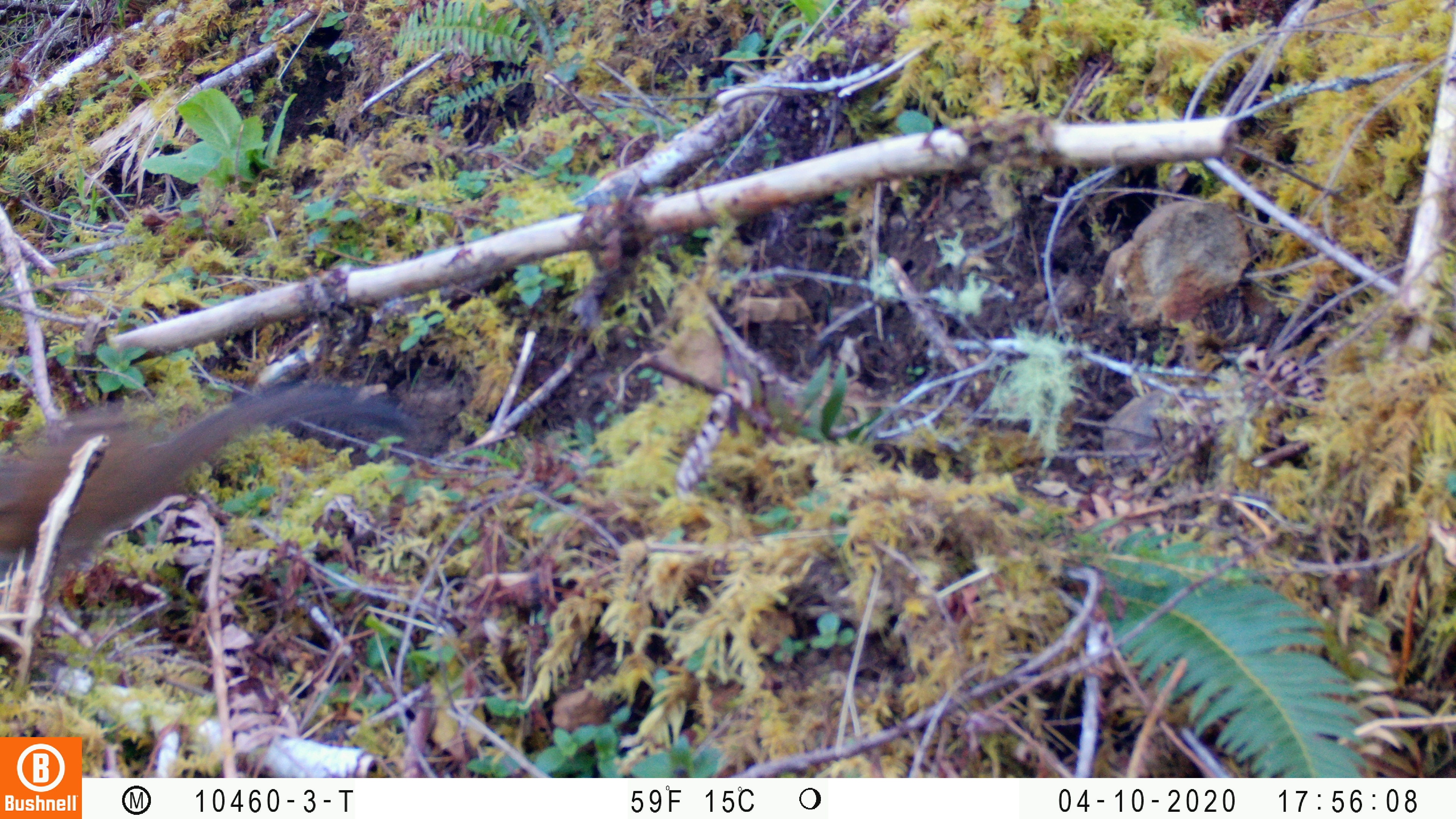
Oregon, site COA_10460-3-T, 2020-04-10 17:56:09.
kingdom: Animalia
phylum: Chordata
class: Mammalia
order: Rodentia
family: Sciuridae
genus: Neotamias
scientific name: Neotamias townsendii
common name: townsend's chipmunk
Townsend's chipmunk (Neotamias townsendii).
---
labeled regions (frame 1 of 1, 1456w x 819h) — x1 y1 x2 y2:
townsend's chipmunk: 0 368 440 575